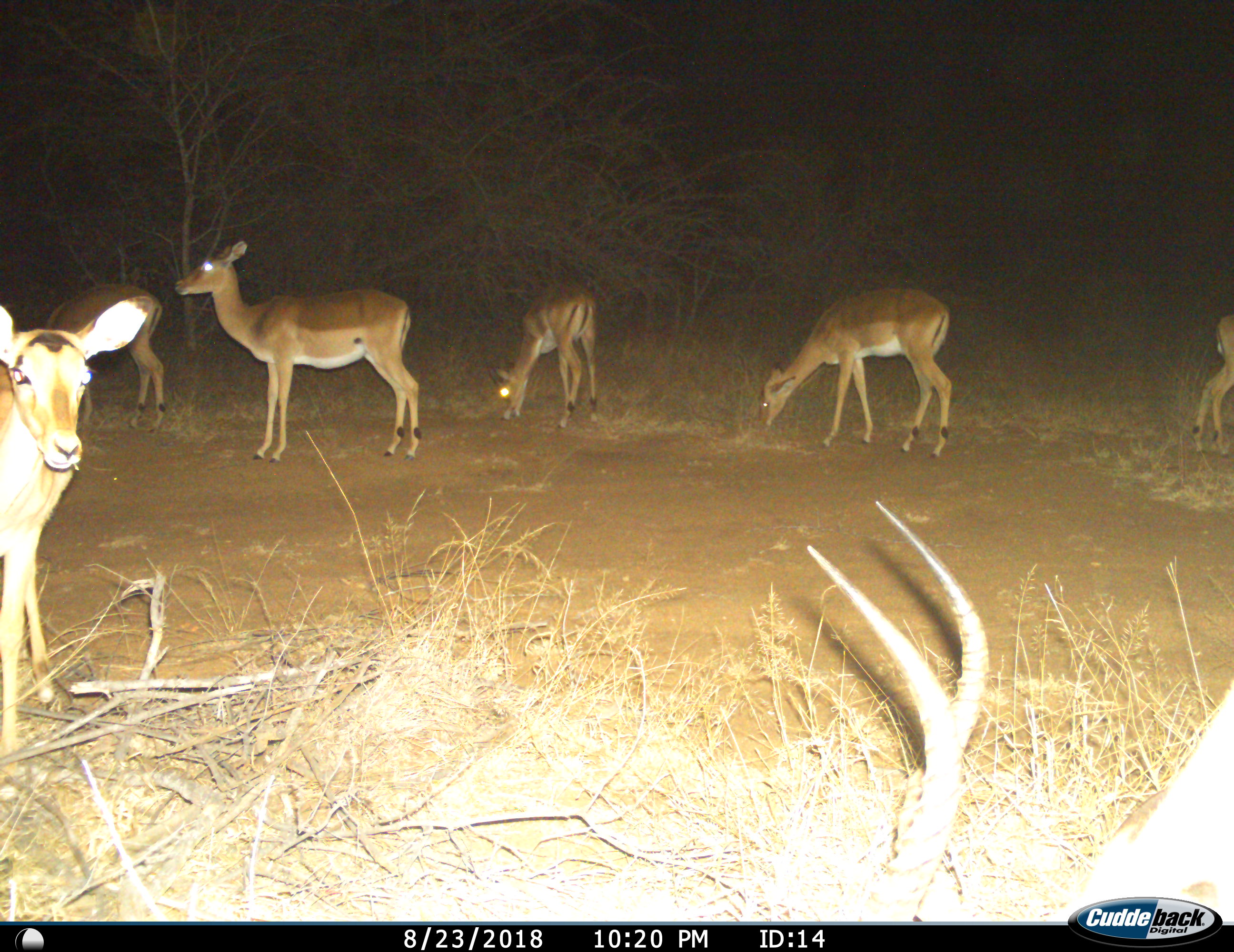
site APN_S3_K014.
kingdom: Animalia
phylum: Chordata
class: Mammalia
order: Artiodactyla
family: Bovidae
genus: Aepyceros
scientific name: Aepyceros melampus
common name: impala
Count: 7.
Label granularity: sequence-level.